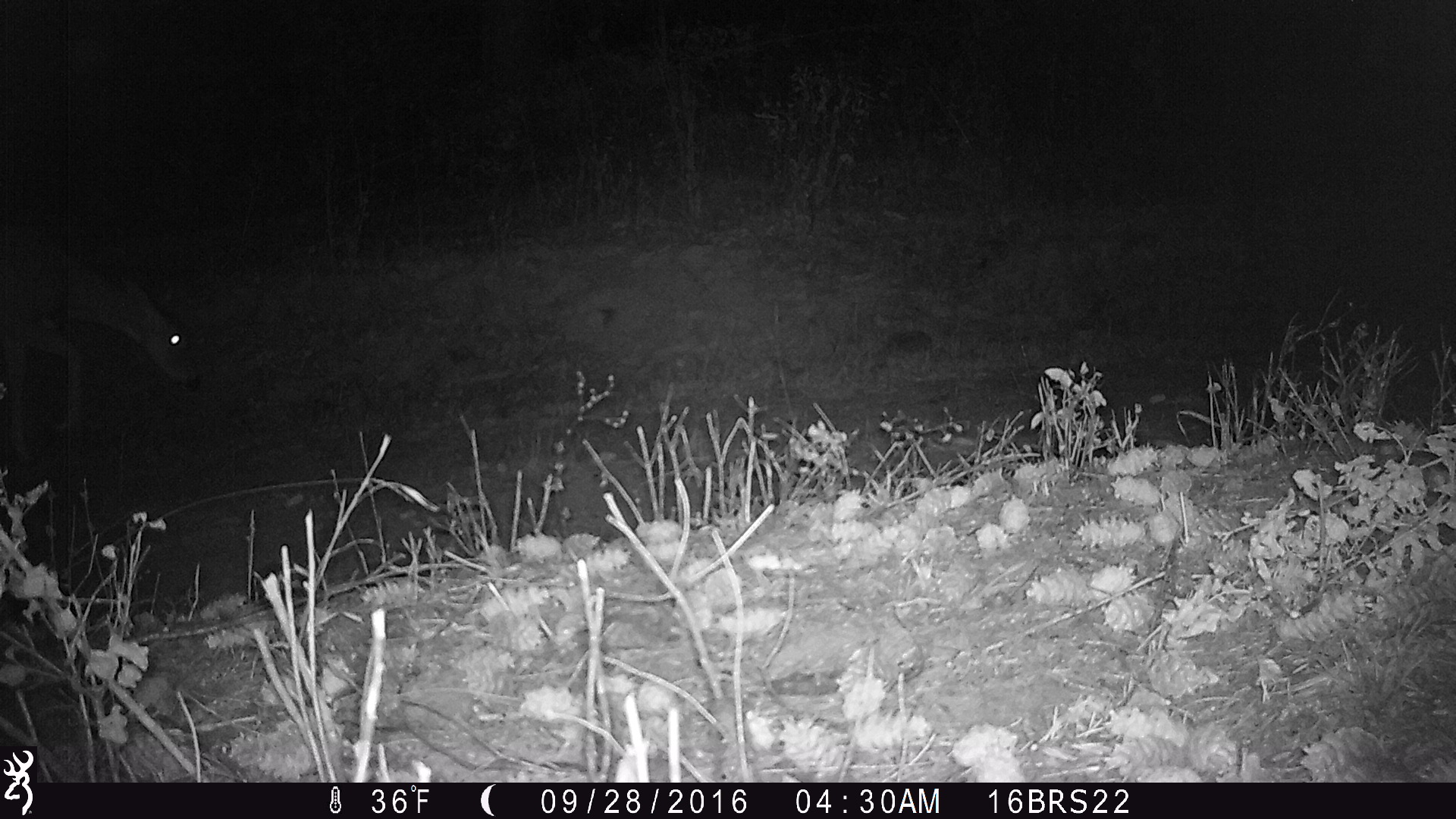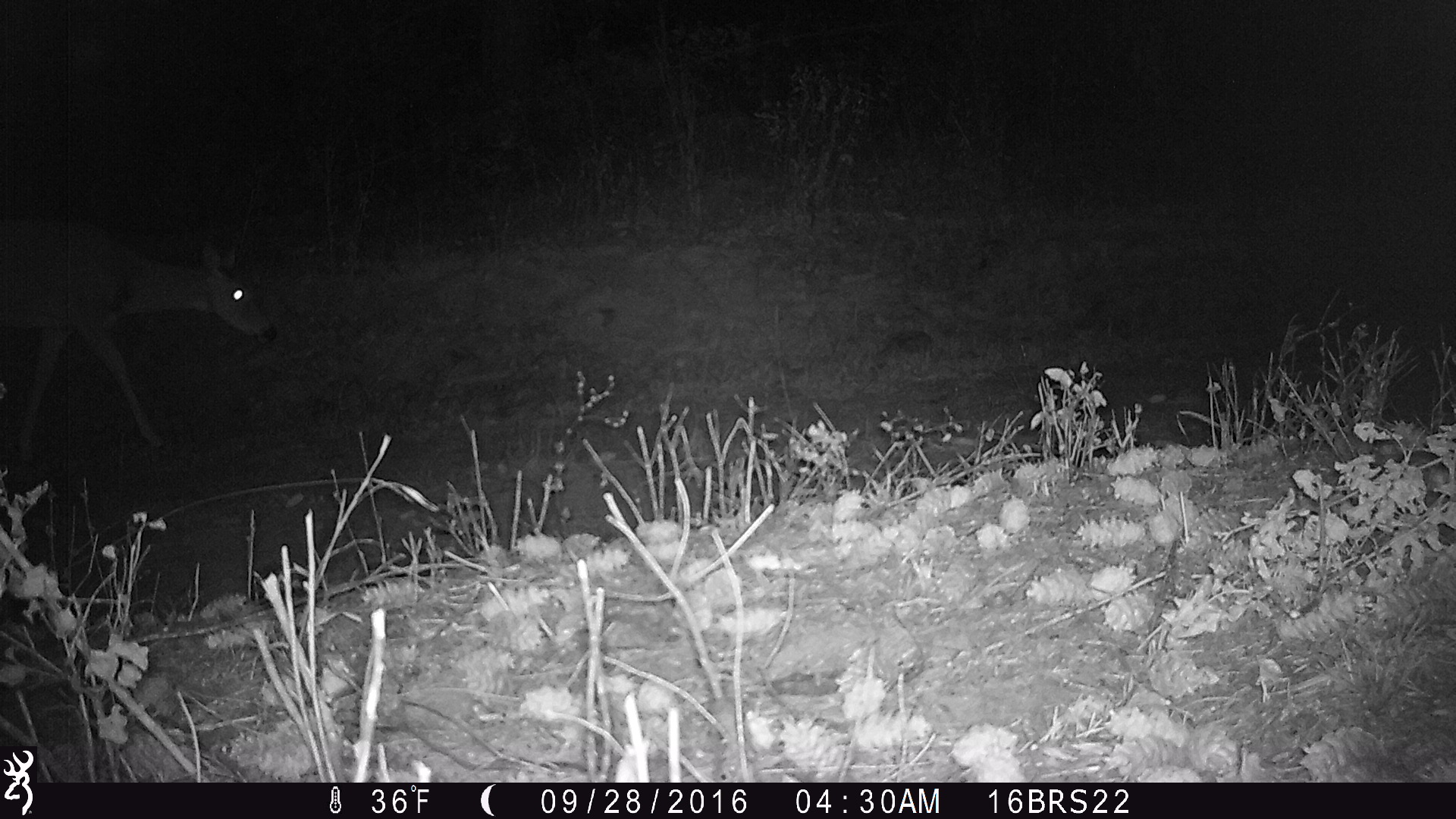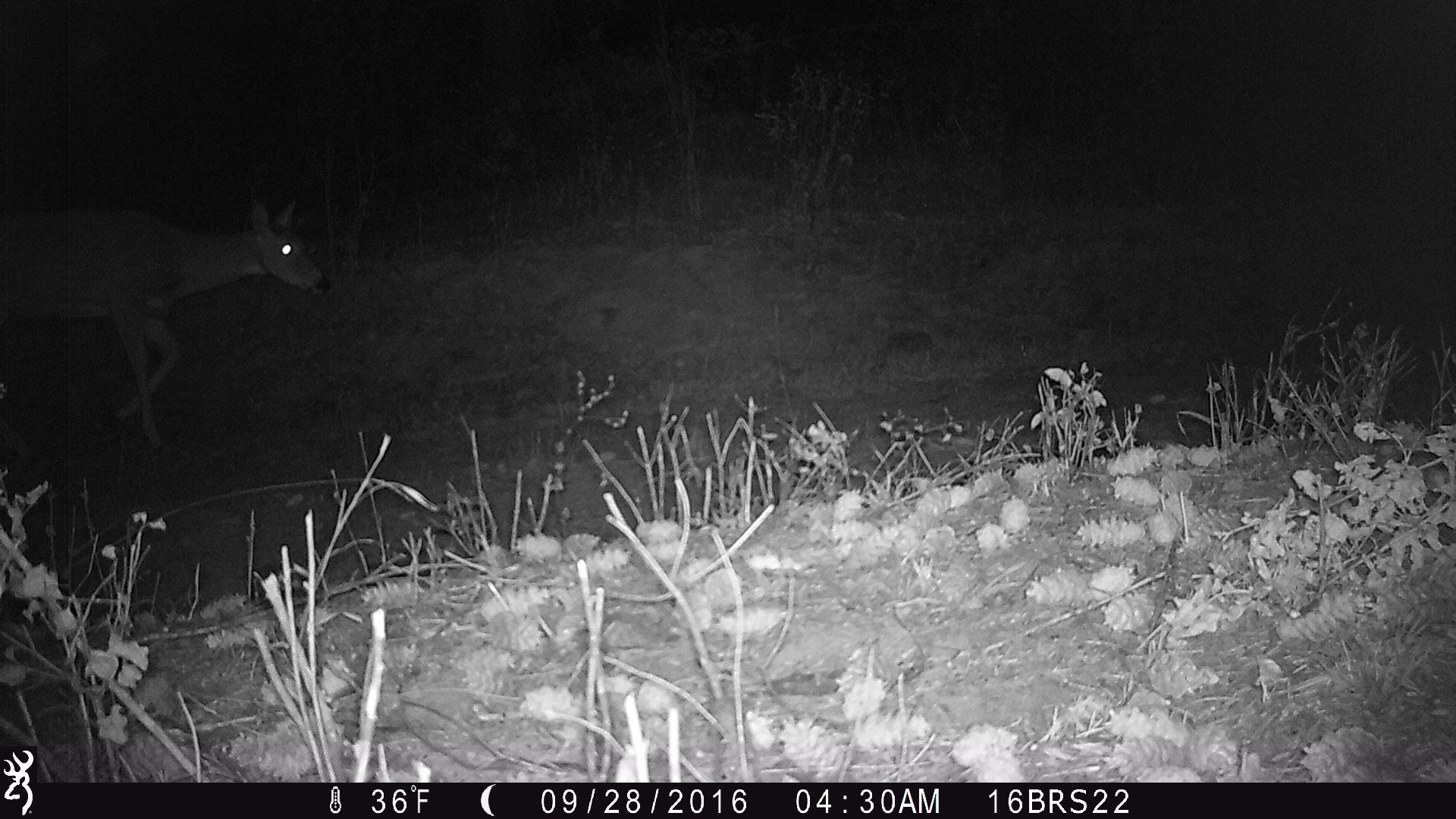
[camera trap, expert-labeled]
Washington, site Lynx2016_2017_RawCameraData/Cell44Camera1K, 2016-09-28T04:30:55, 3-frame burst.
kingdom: Animalia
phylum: Chordata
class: Mammalia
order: Artiodactyla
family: Cervidae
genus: Odocoileus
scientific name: Odocoileus virginianus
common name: white-tailed deer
Odocoileus virginianus (white-tailed deer). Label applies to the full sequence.